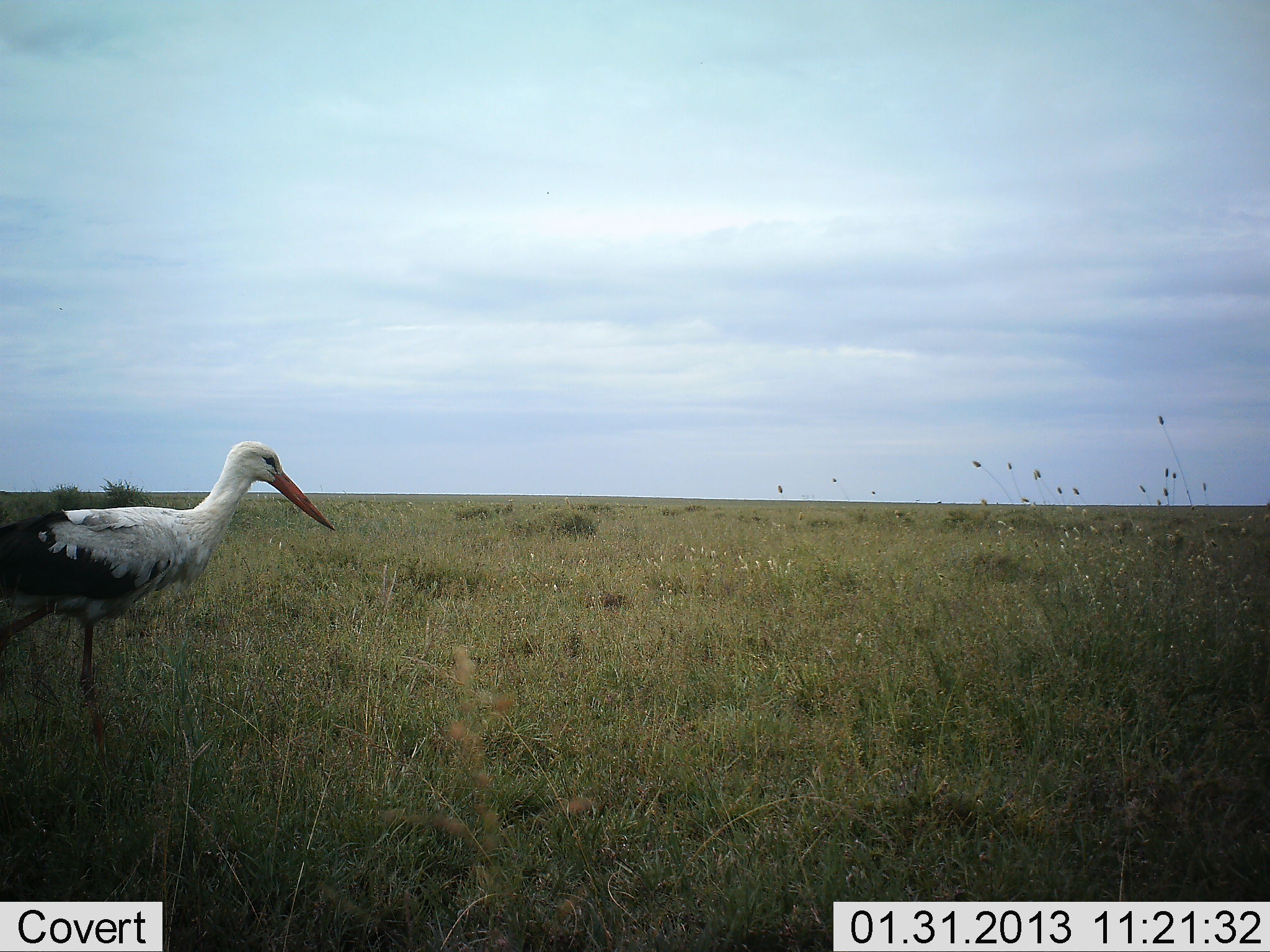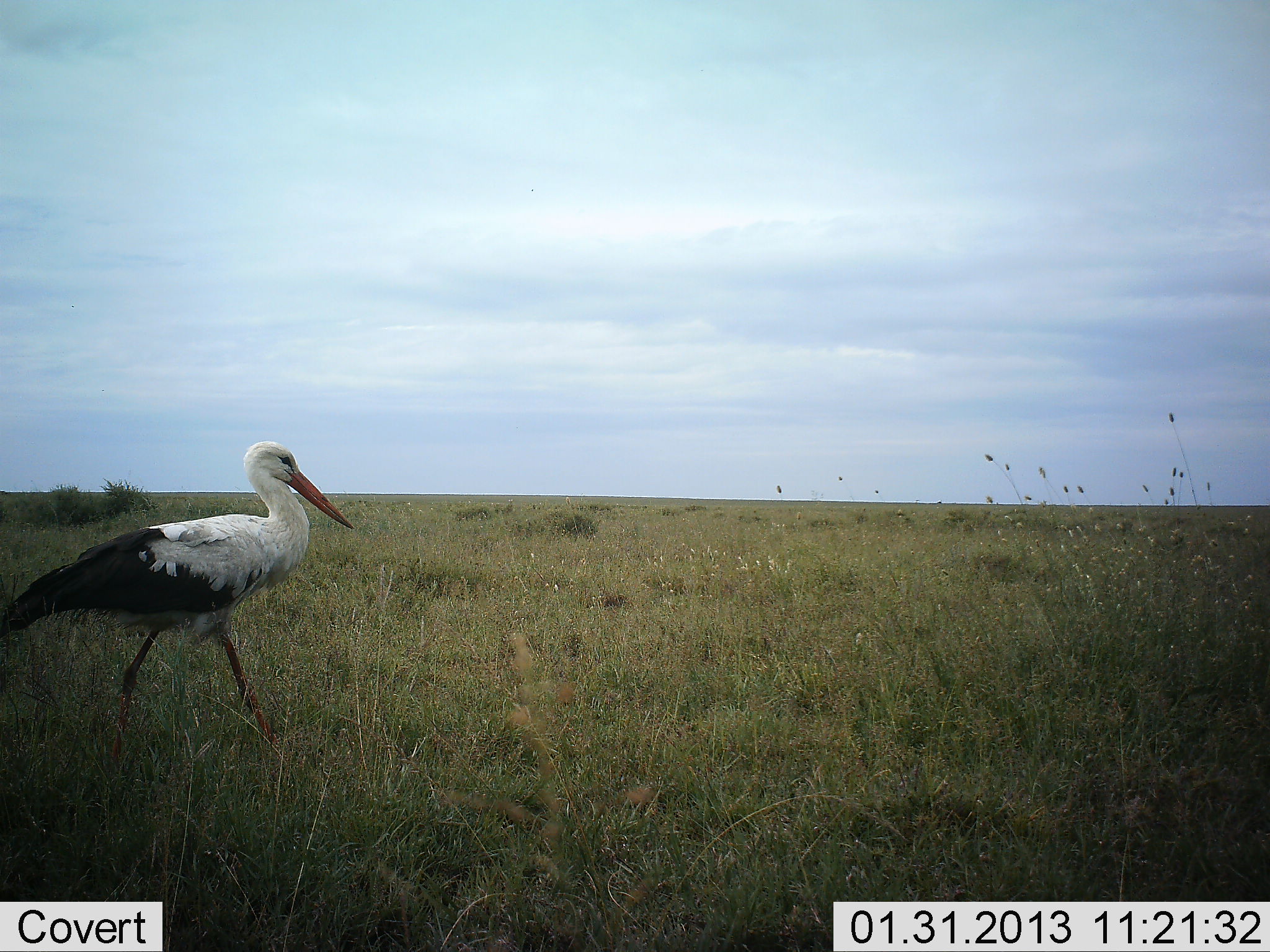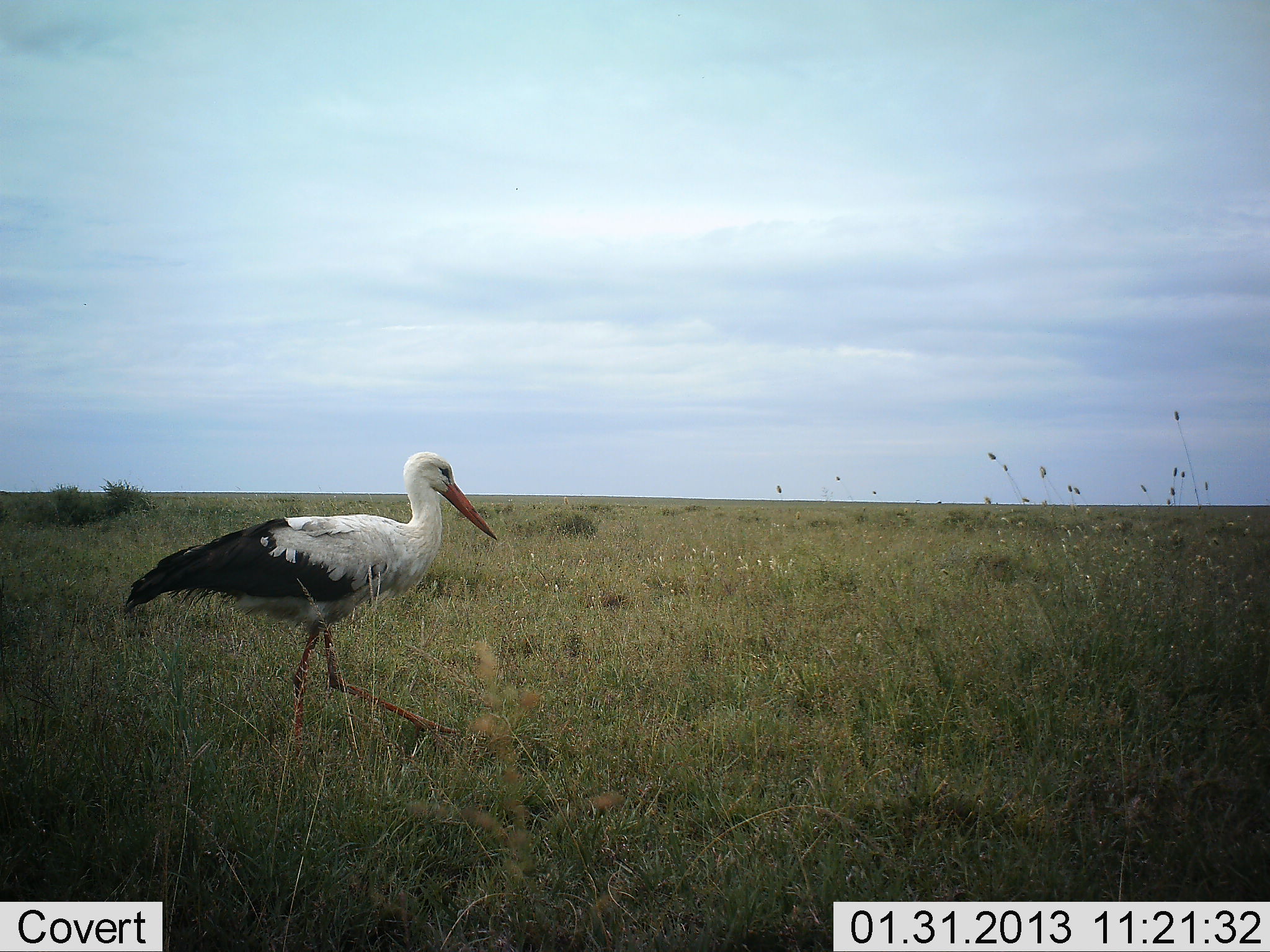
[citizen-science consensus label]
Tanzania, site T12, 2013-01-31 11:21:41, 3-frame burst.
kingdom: Animalia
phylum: Chordata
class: Aves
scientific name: Aves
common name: bird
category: otherbird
Otherbird (bird) (Aves), count 1. Behavior (volunteer vote fractions): standing 9%, resting 0%, moving 96%, interacting 0%. Young present (vote fraction): 0%. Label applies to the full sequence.